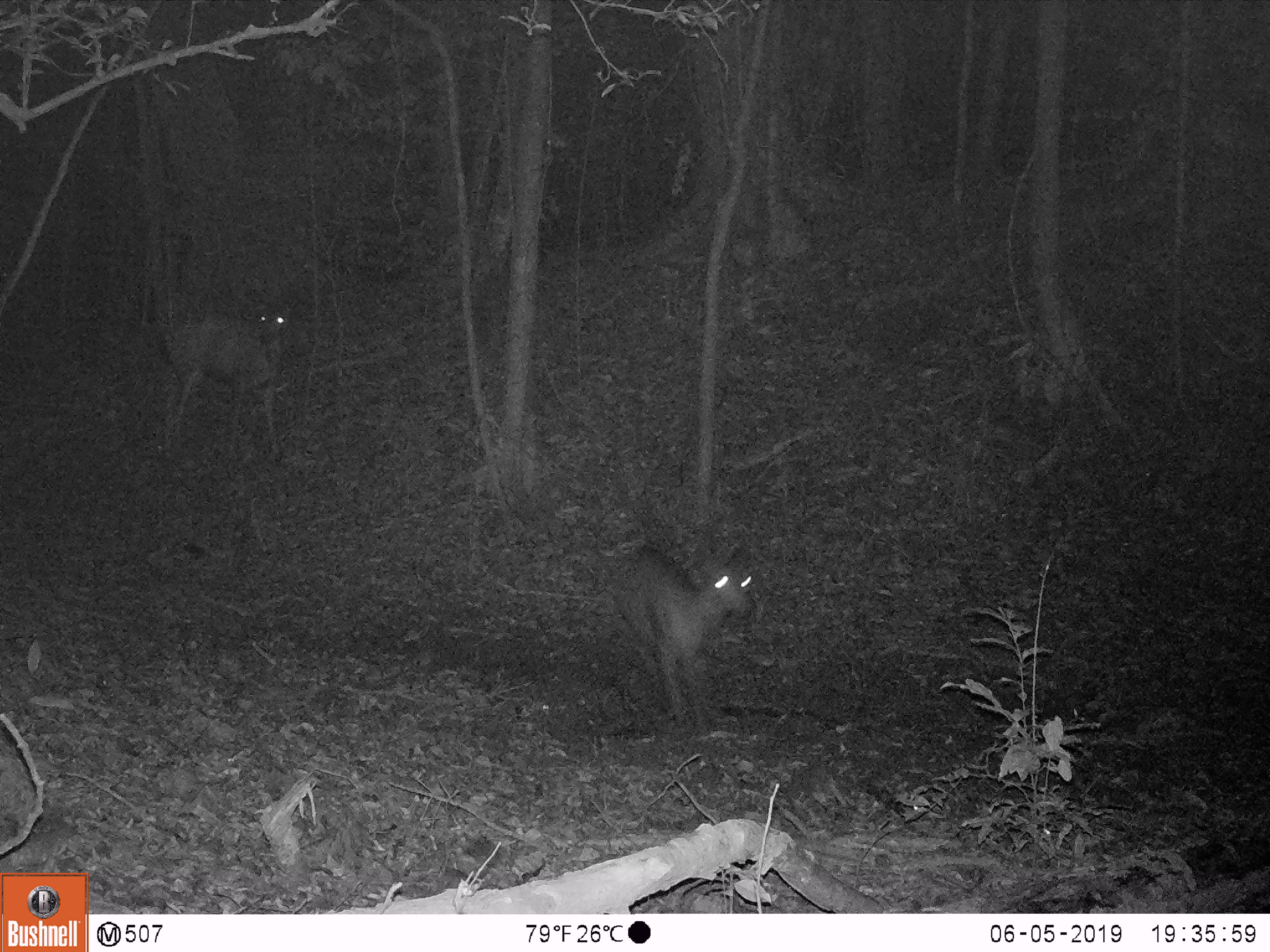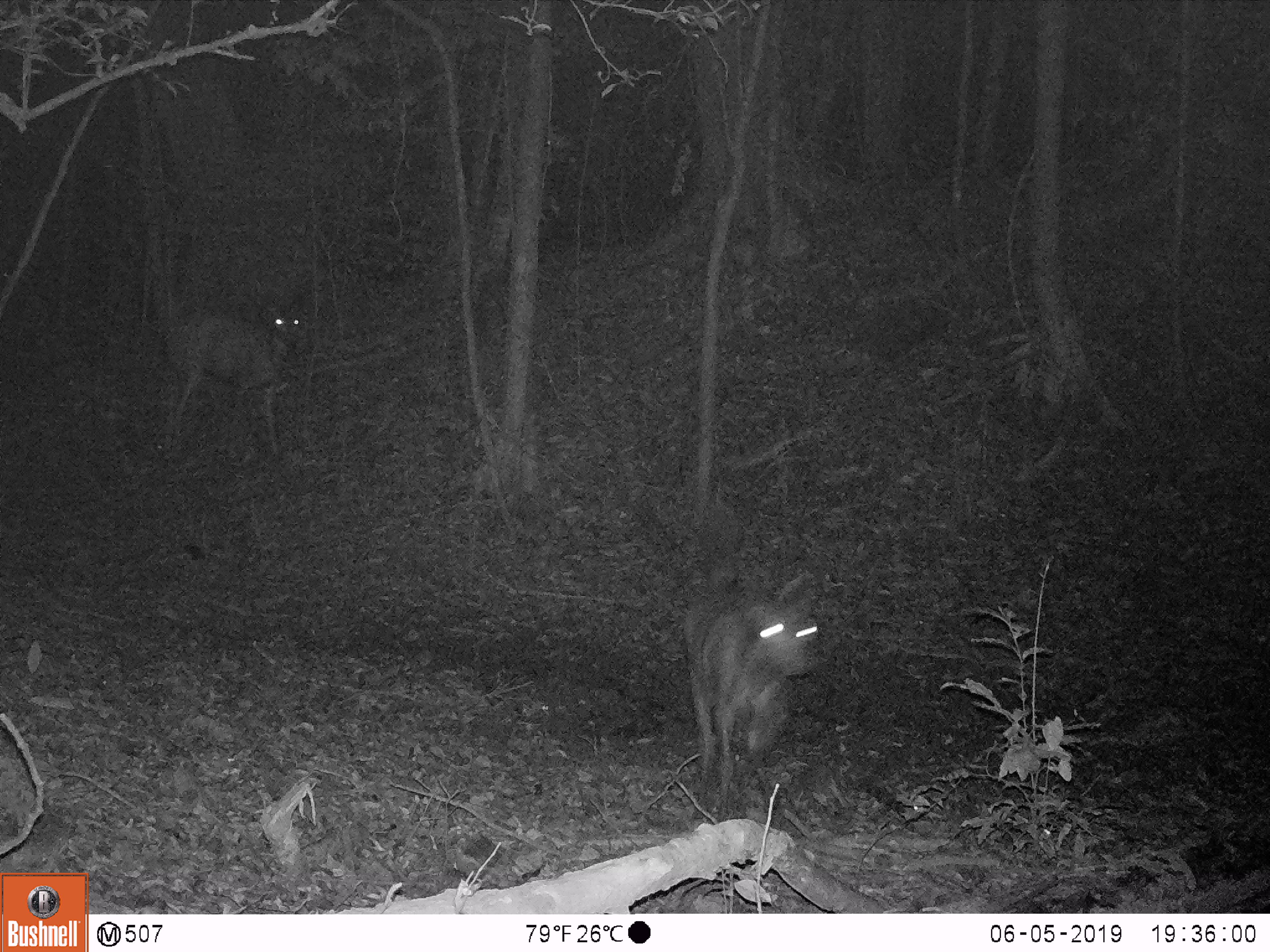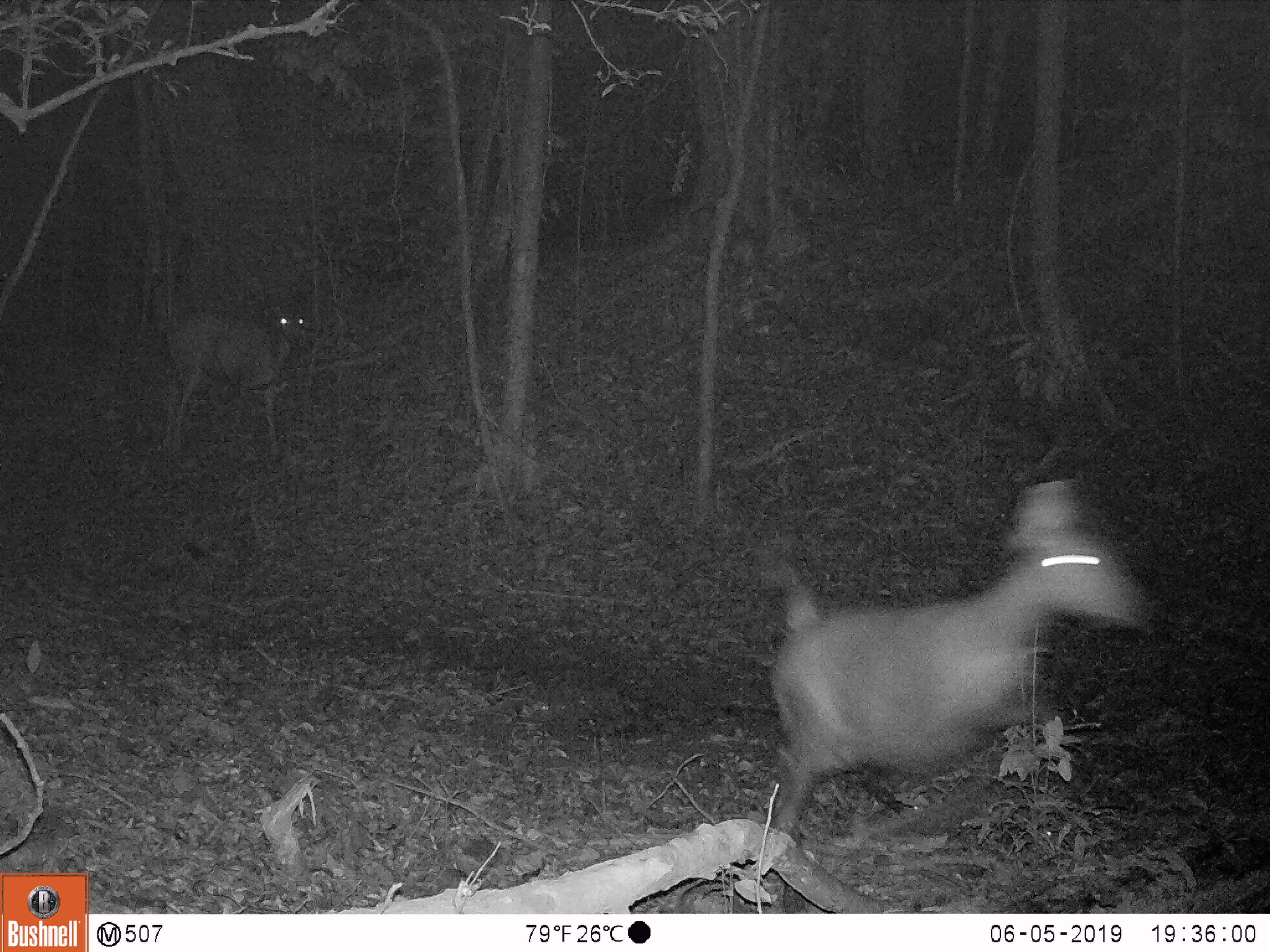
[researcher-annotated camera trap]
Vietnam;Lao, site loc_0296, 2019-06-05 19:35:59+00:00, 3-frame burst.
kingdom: Animalia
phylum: Chordata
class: Mammalia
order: Artiodactyla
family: Cervidae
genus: Rusa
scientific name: Rusa unicolor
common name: sambar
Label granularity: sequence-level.